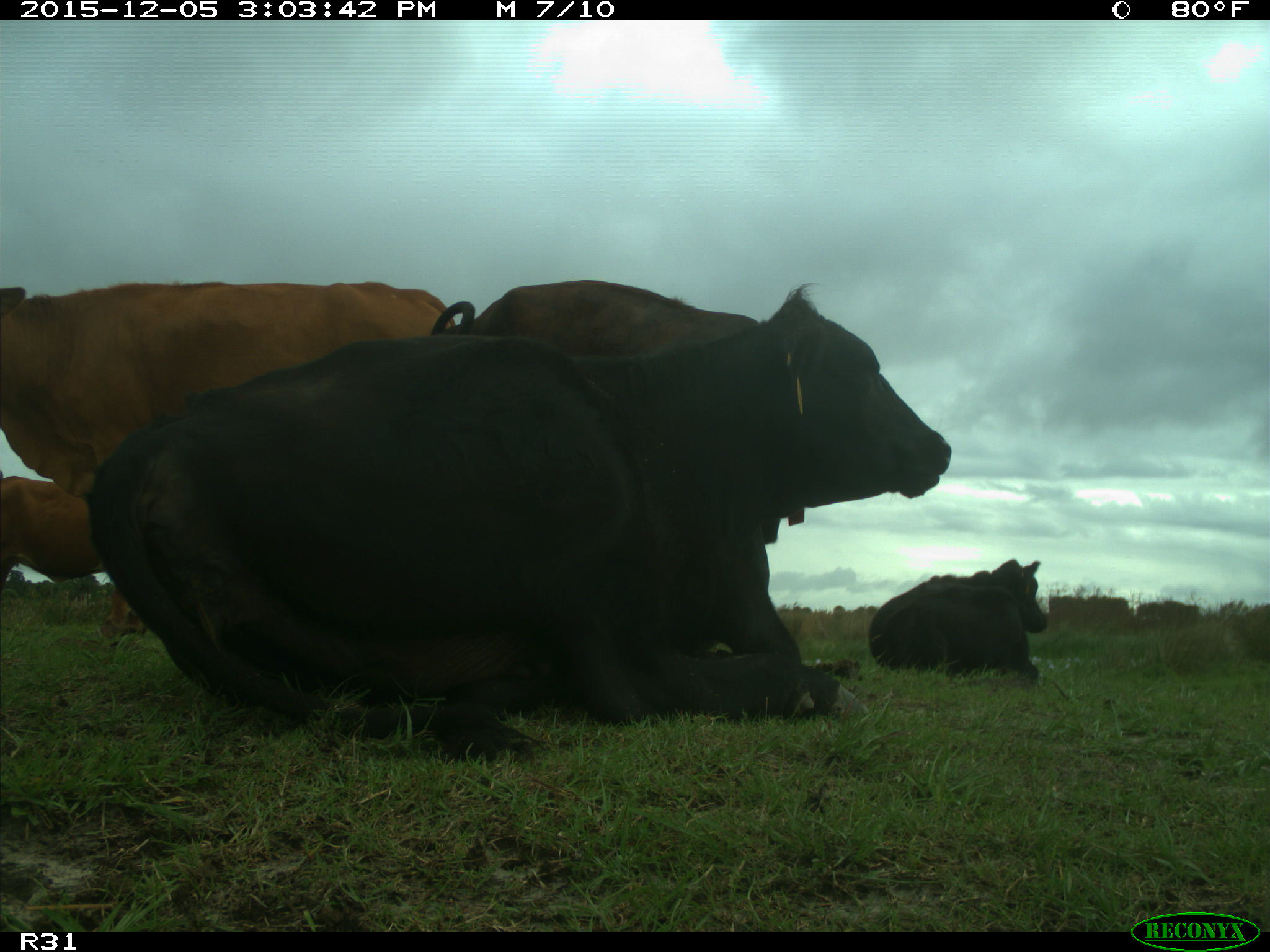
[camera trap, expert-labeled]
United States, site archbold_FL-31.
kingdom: Animalia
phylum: Chordata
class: Mammalia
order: Artiodactyla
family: Bovidae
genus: Bos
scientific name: Bos taurus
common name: domestic cow